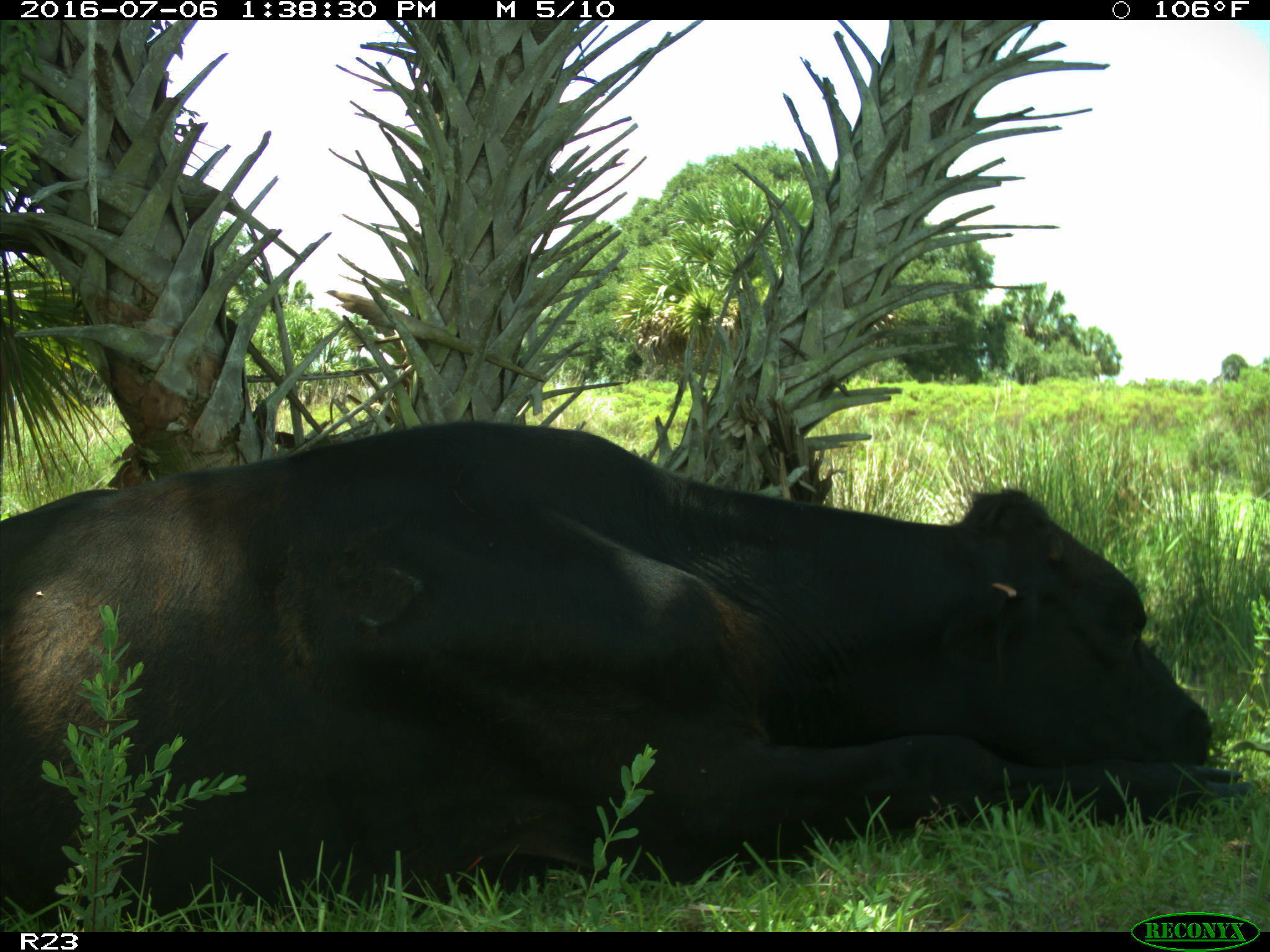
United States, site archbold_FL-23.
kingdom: Animalia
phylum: Chordata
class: Mammalia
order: Artiodactyla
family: Bovidae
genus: Bos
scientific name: Bos taurus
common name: domestic cow